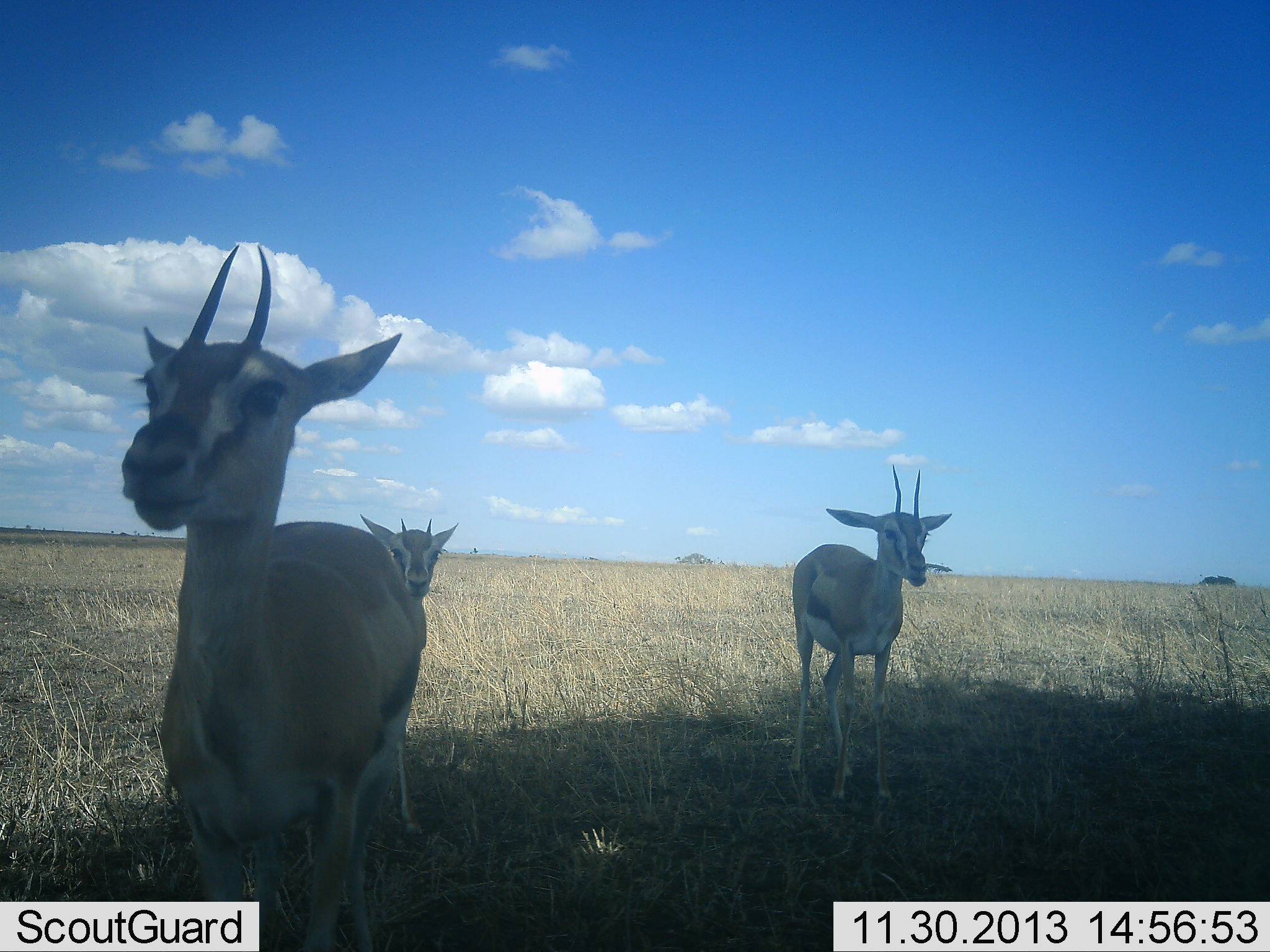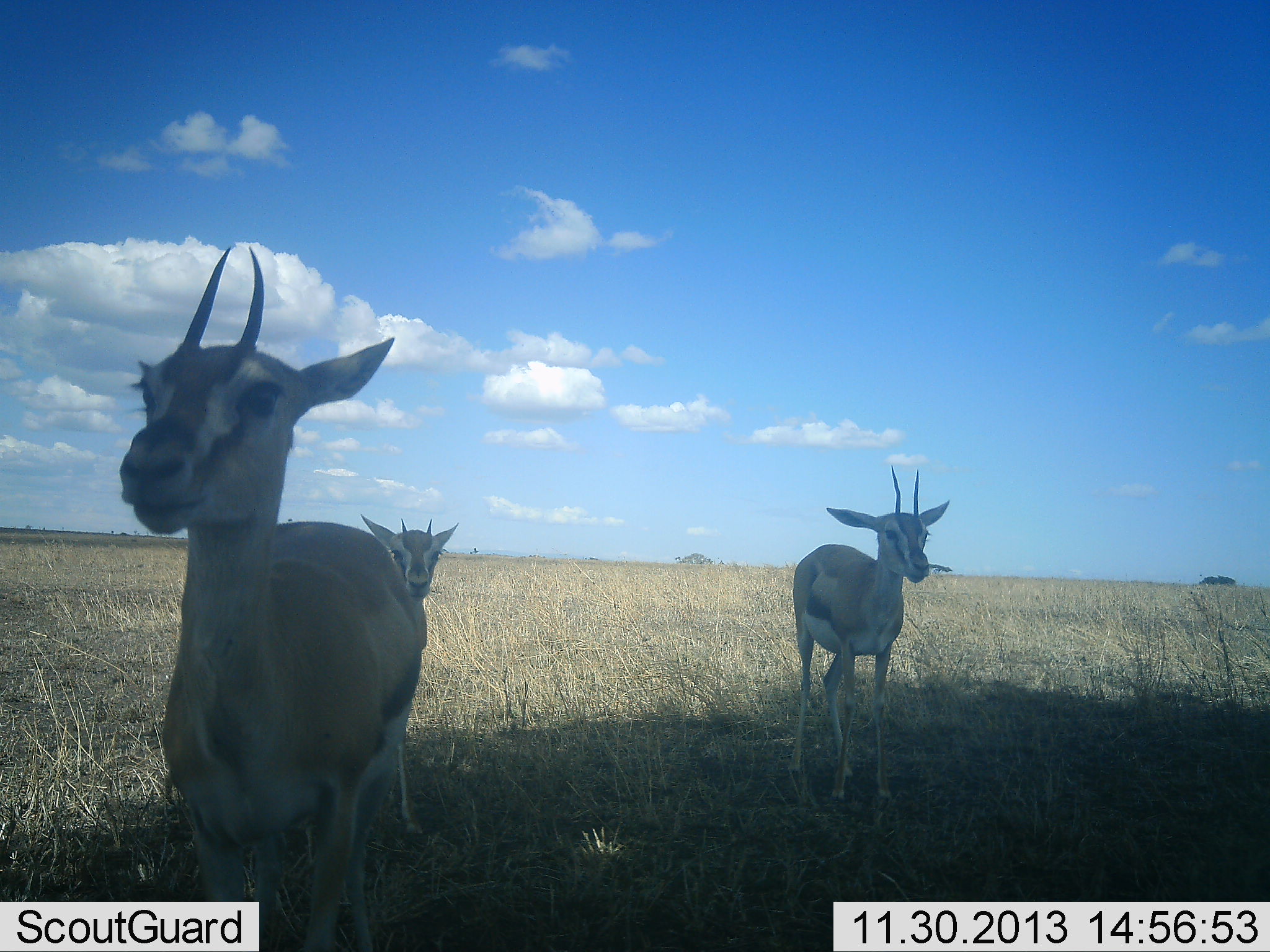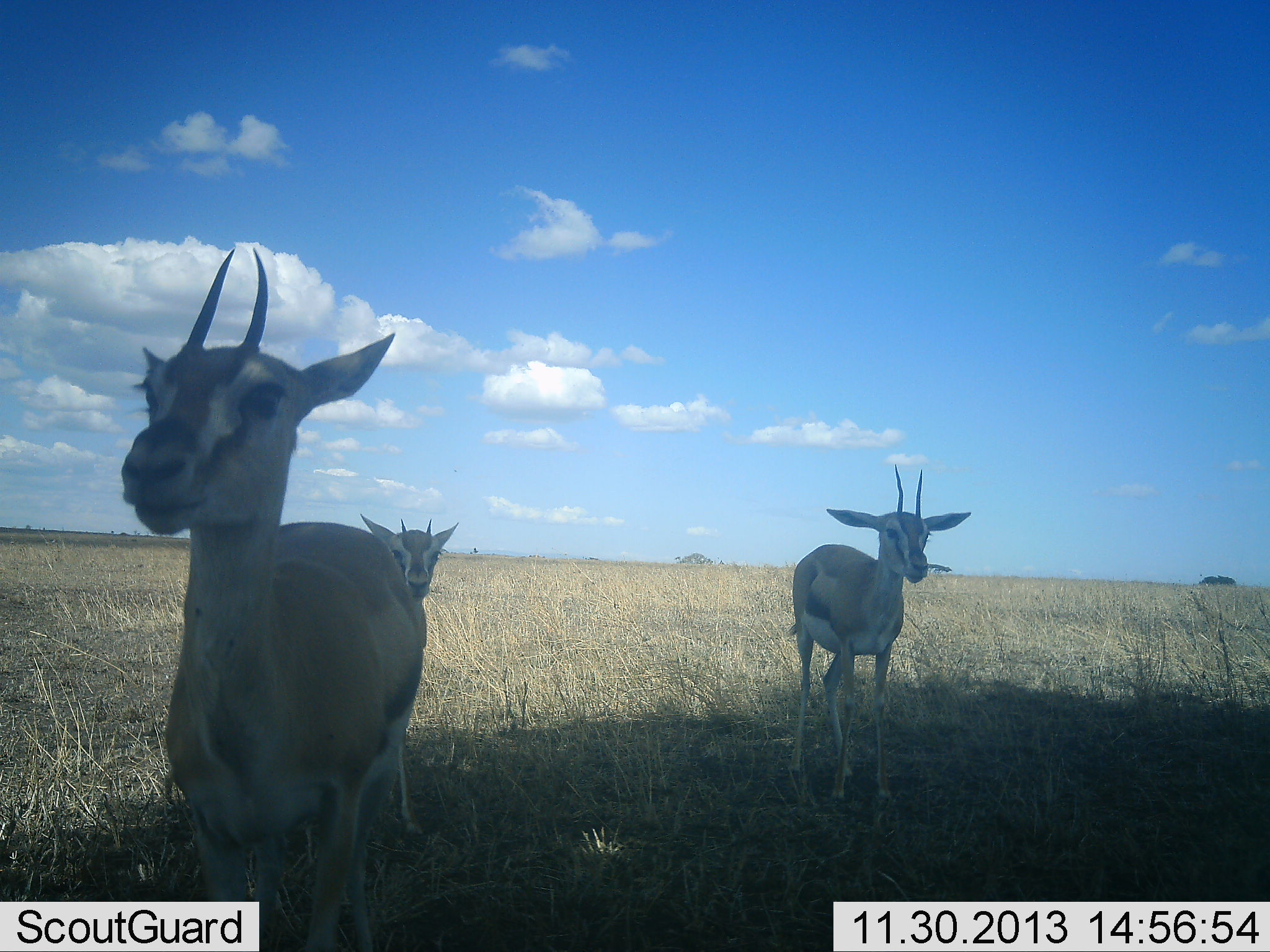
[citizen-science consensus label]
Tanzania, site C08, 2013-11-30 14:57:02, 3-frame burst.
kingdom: Animalia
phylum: Chordata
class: Mammalia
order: Artiodactyla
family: Bovidae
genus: Eudorcas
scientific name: Eudorcas thomsonii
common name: thomson's gazelle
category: gazellethomsons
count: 3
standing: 90%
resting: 20%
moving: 0%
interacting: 0%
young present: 10%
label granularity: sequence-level